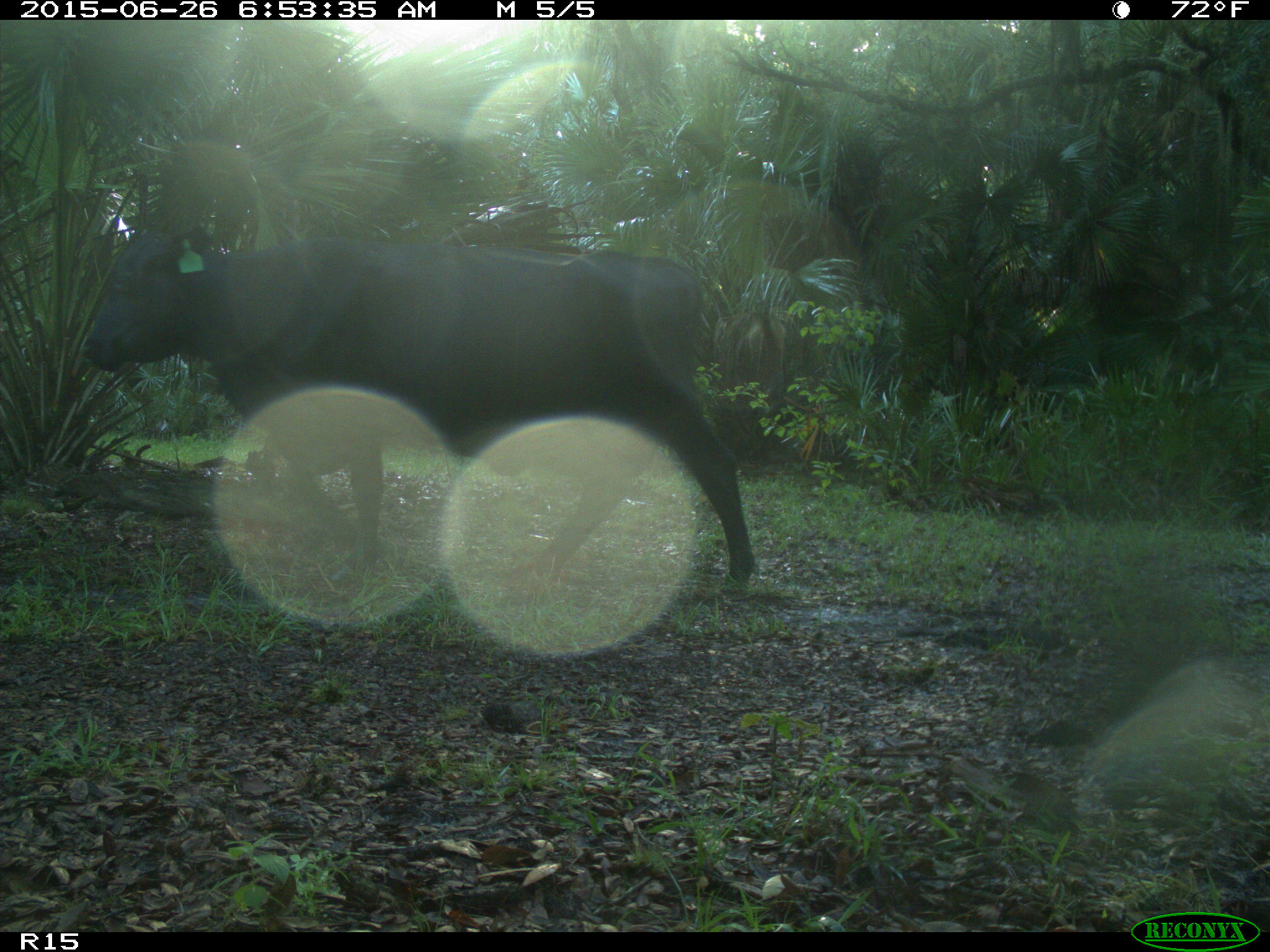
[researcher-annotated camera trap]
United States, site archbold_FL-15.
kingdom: Animalia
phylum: Chordata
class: Mammalia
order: Artiodactyla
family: Bovidae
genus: Bos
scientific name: Bos taurus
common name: domestic cow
Bos taurus (domestic cow).